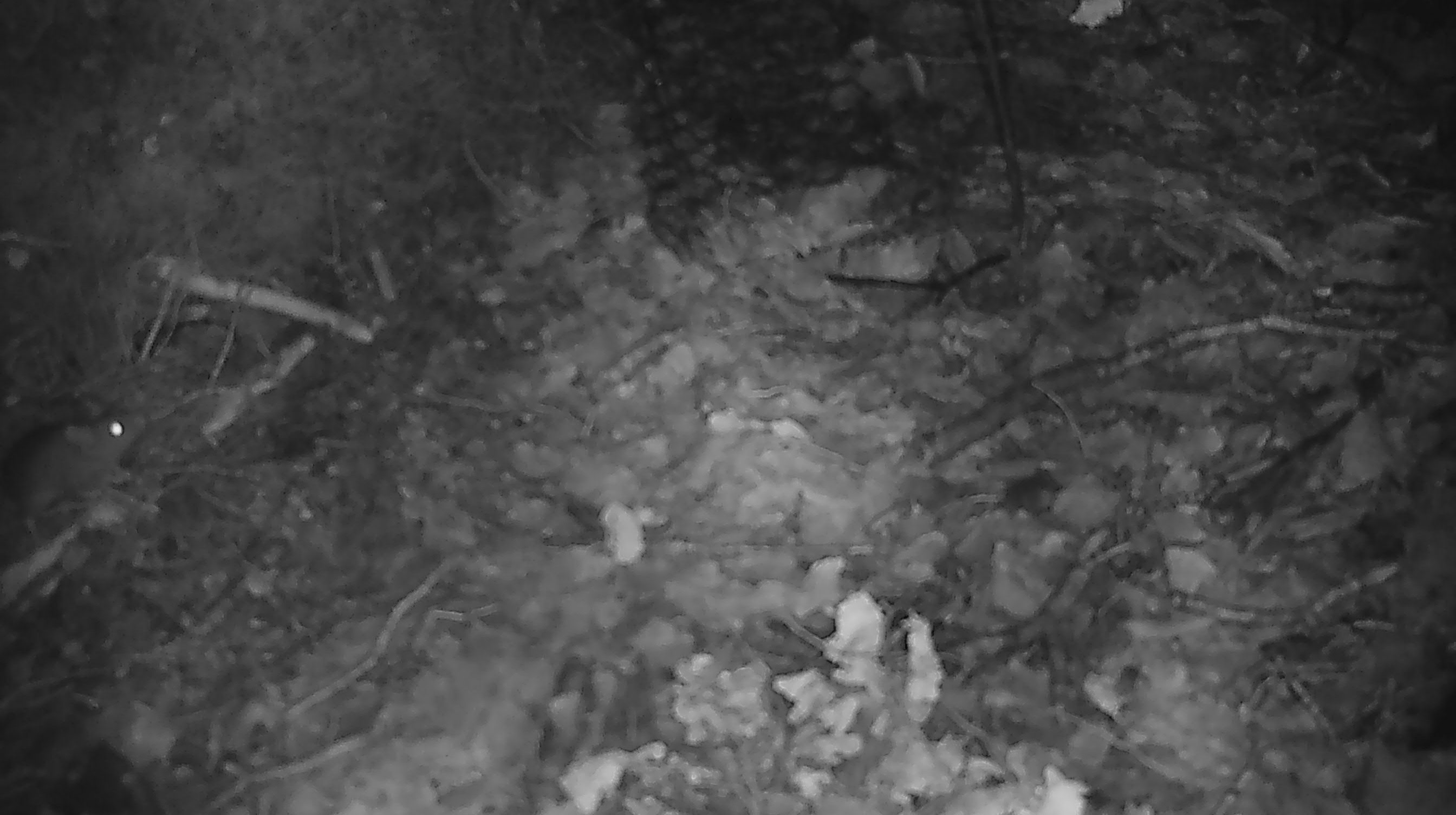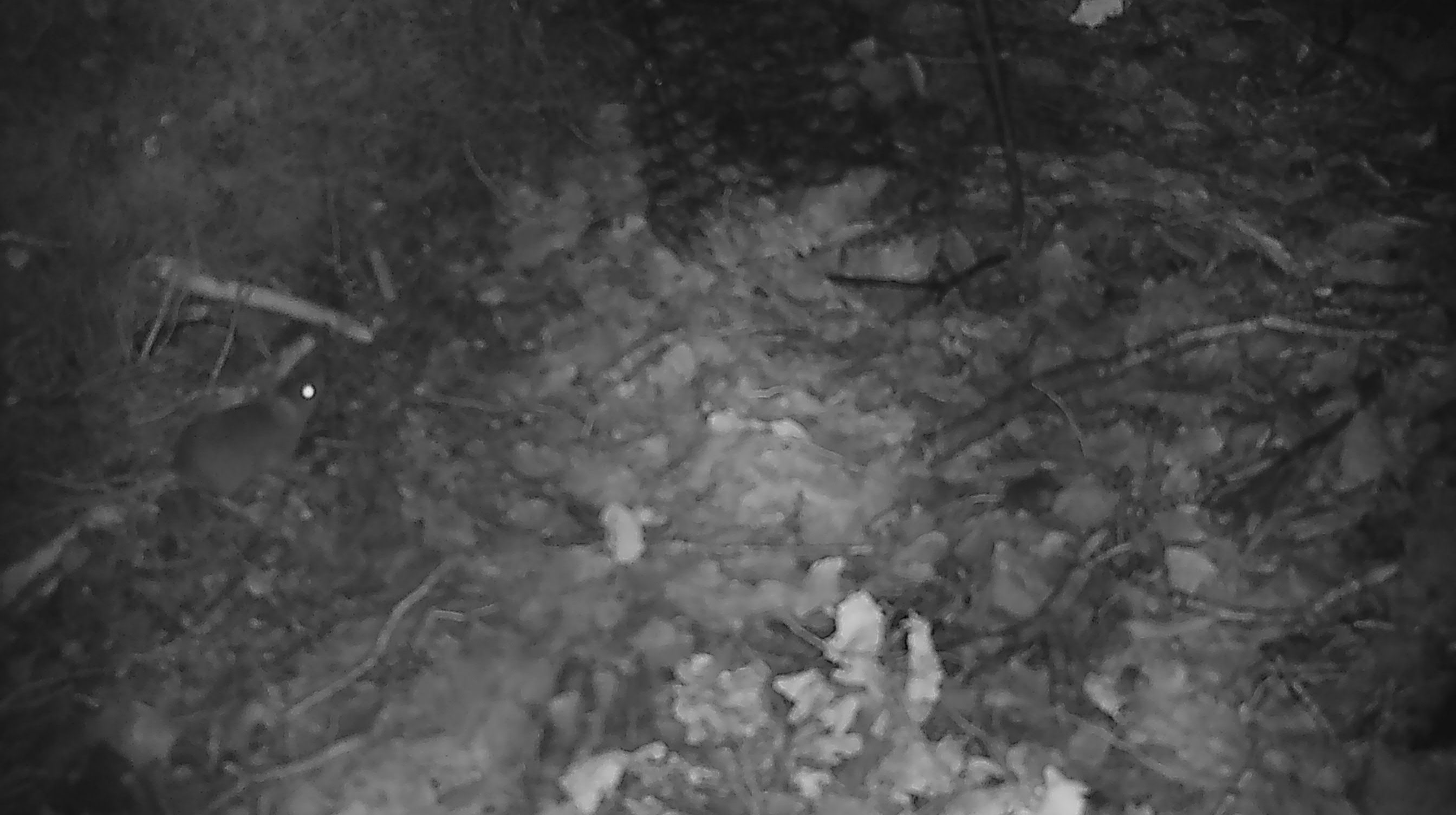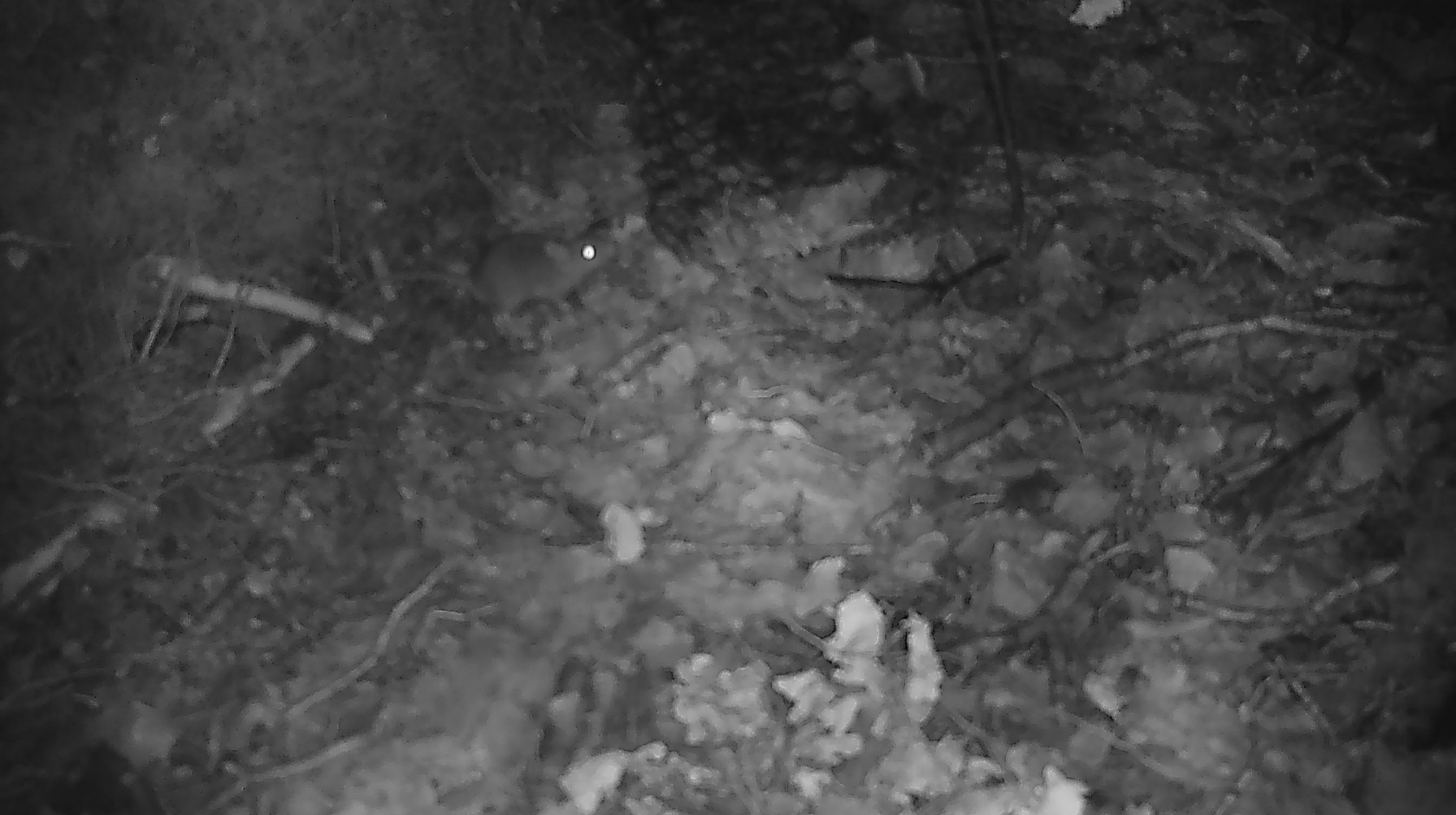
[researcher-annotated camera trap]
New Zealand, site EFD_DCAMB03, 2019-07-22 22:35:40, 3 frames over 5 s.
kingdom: Animalia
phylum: Chordata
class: Mammalia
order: Rodentia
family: Muridae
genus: Mus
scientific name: Mus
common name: mouse